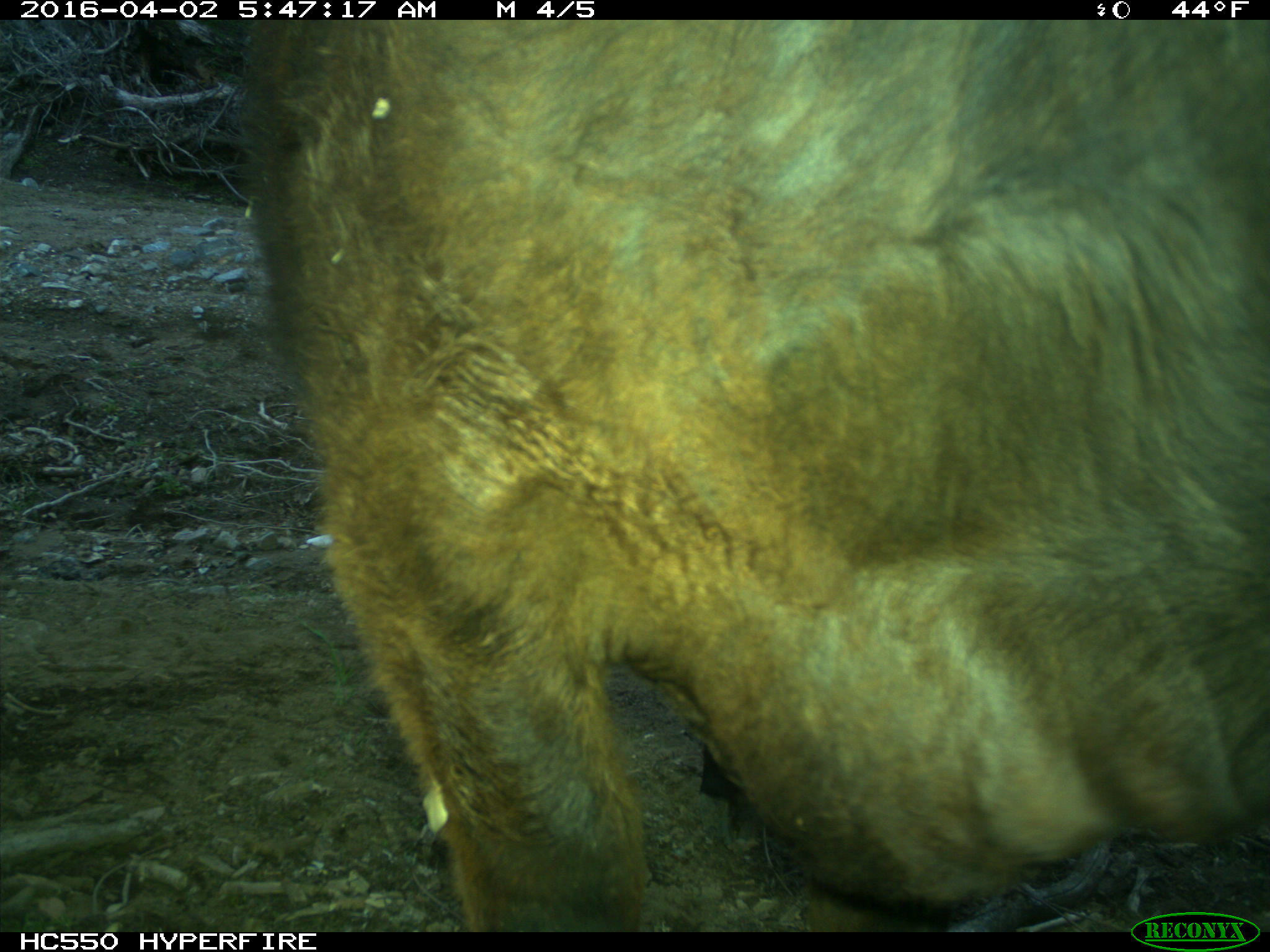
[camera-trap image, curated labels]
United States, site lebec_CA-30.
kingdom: Animalia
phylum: Chordata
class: Mammalia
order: Artiodactyla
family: Bovidae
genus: Bos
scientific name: Bos taurus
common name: domestic cow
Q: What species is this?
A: Bos taurus (domestic cow).